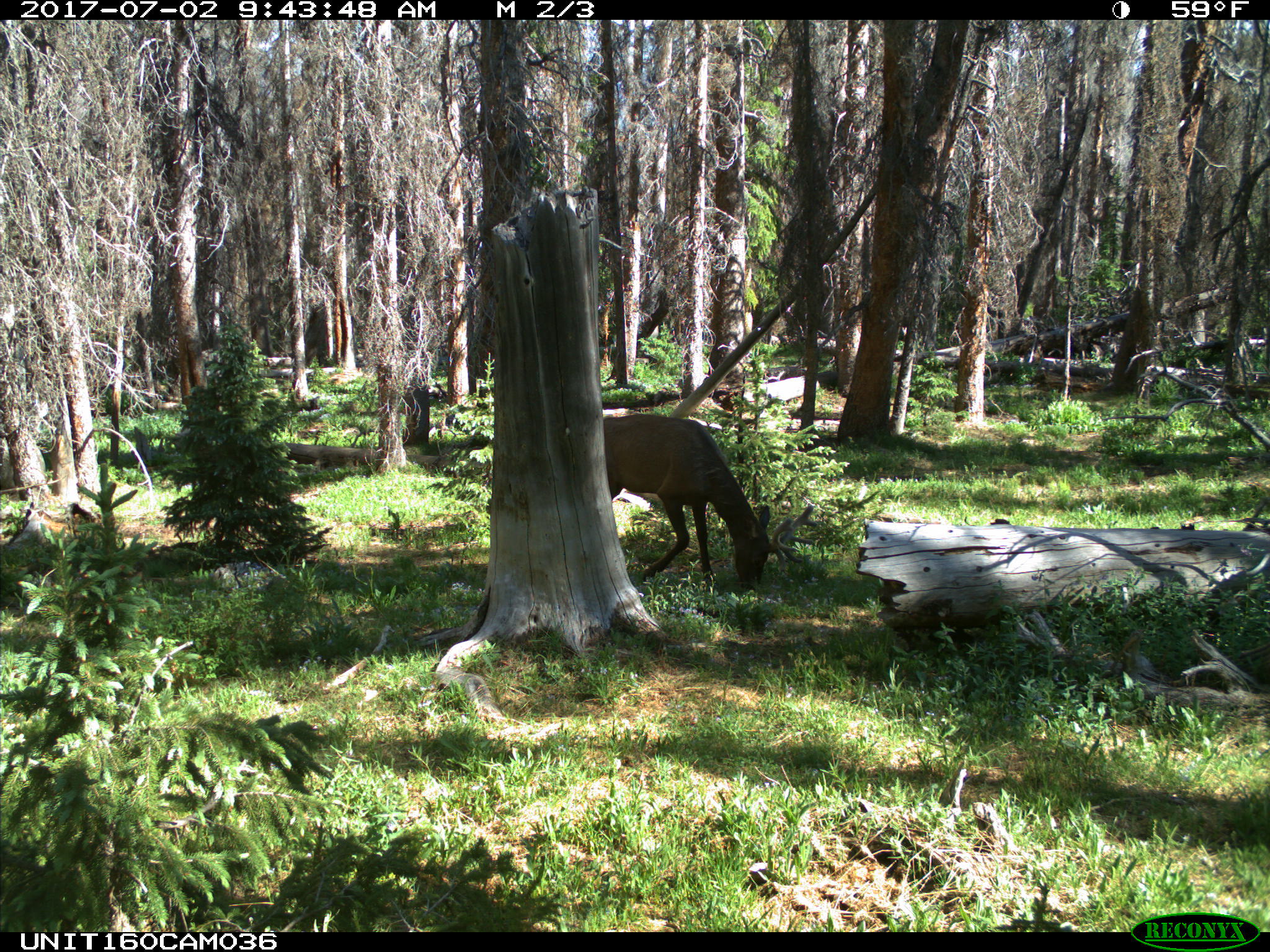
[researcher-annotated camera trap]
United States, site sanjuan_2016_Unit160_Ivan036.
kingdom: Animalia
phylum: Chordata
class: Mammalia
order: Artiodactyla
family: Cervidae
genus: Cervus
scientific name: Cervus elaphus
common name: red deer